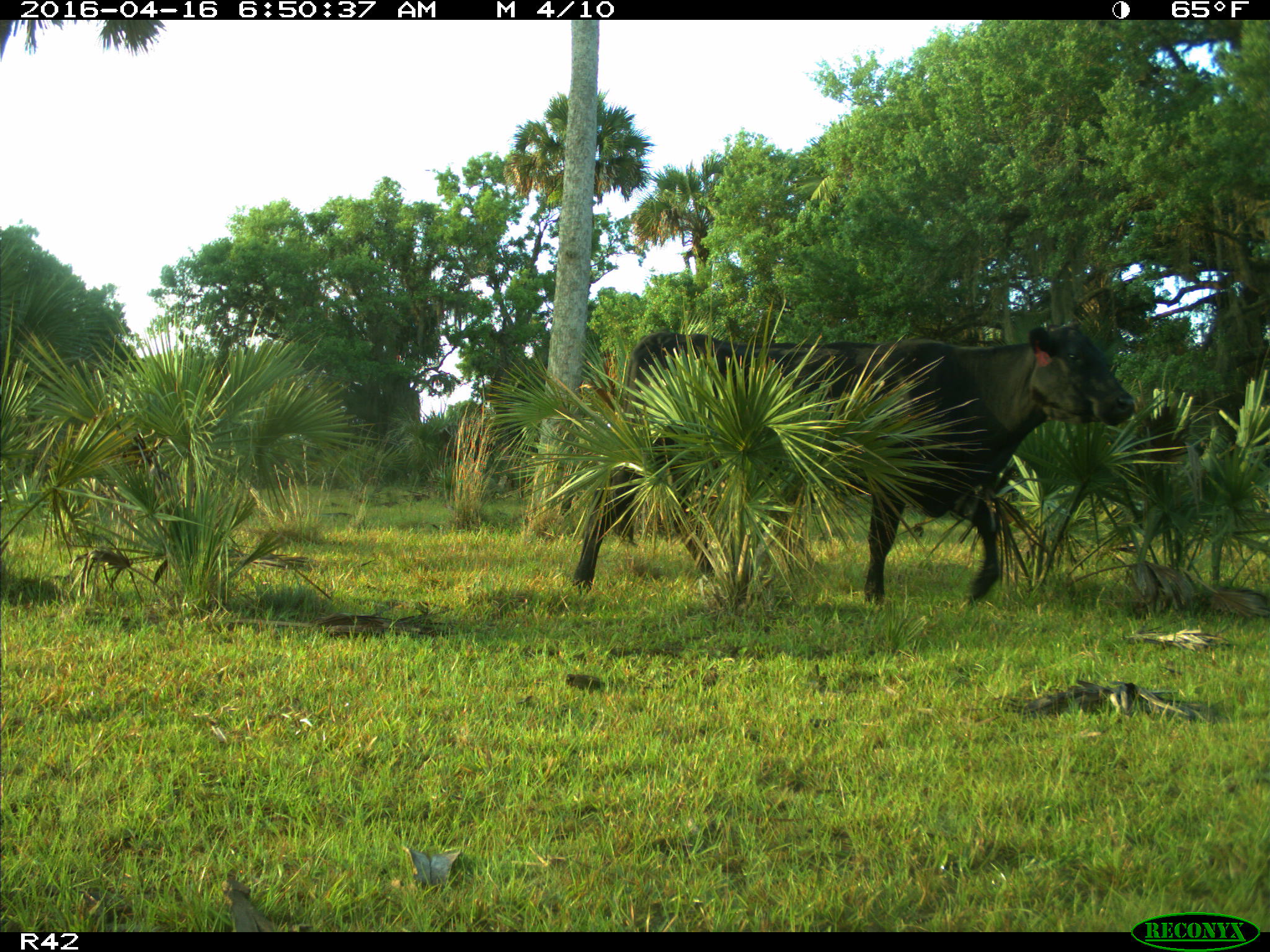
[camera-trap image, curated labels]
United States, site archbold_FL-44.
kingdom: Animalia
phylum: Chordata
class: Mammalia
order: Artiodactyla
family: Bovidae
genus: Bos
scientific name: Bos taurus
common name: domestic cow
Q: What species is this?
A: Bos taurus (domestic cow).